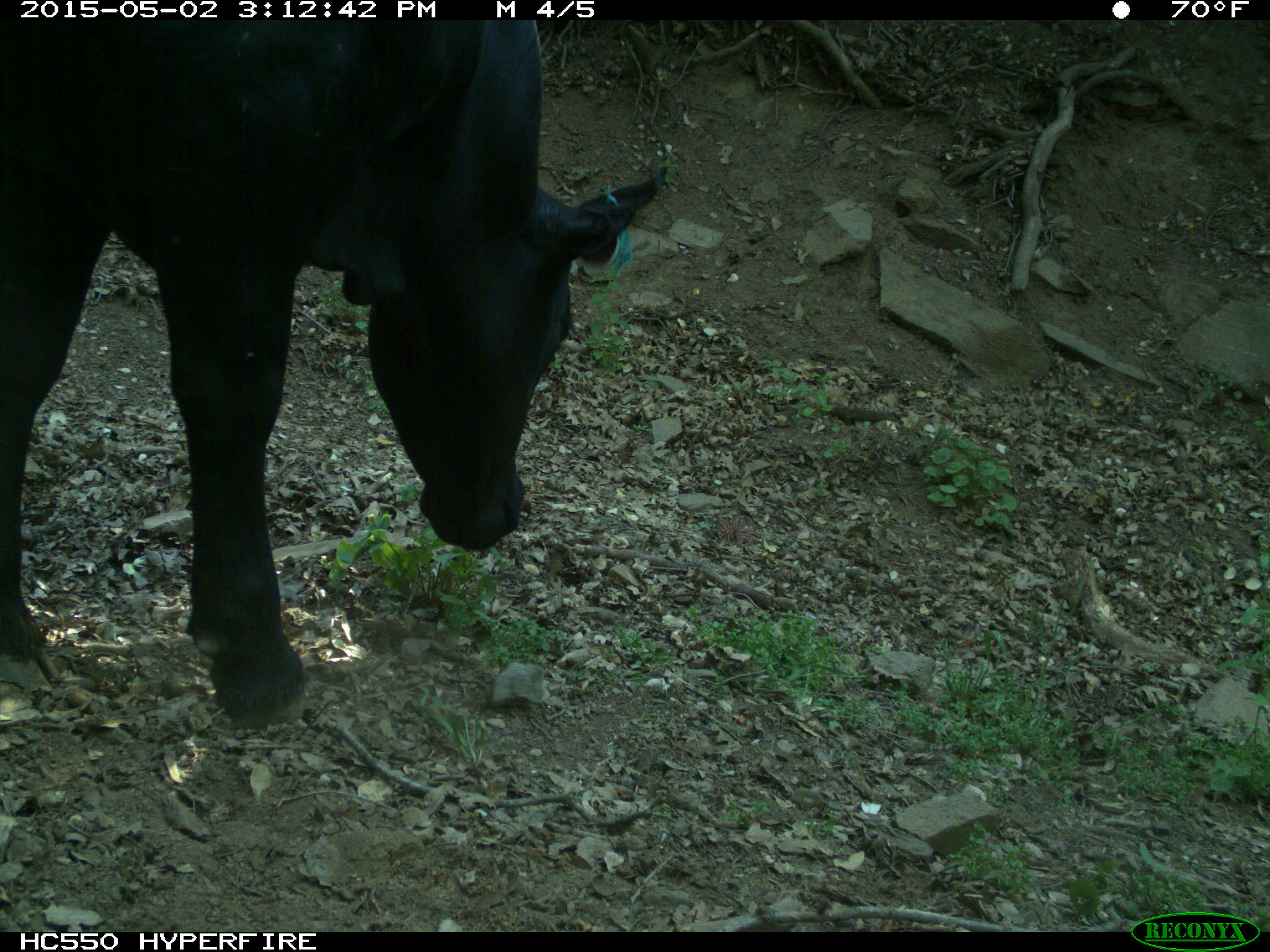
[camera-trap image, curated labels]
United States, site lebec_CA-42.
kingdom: Animalia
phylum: Chordata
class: Mammalia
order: Artiodactyla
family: Bovidae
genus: Bos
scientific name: Bos taurus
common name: domestic cow